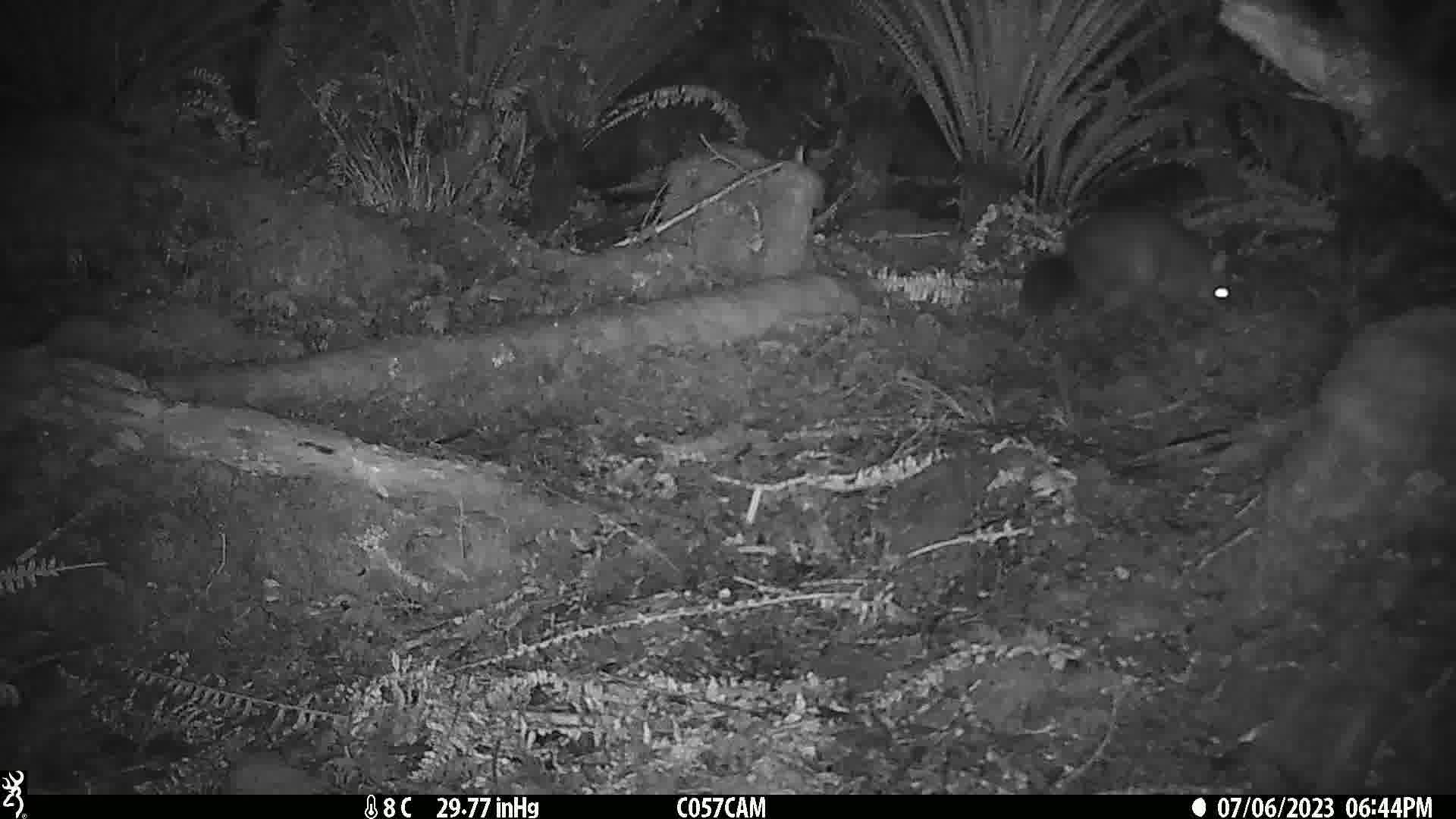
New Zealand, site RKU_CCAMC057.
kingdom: Animalia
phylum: Chordata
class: Mammalia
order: Diprotodontia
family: Phalangeridae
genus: Trichosurus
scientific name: Trichosurus vulpecula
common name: common brushtail possum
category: possum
Possum (common brushtail possum) (Trichosurus vulpecula).